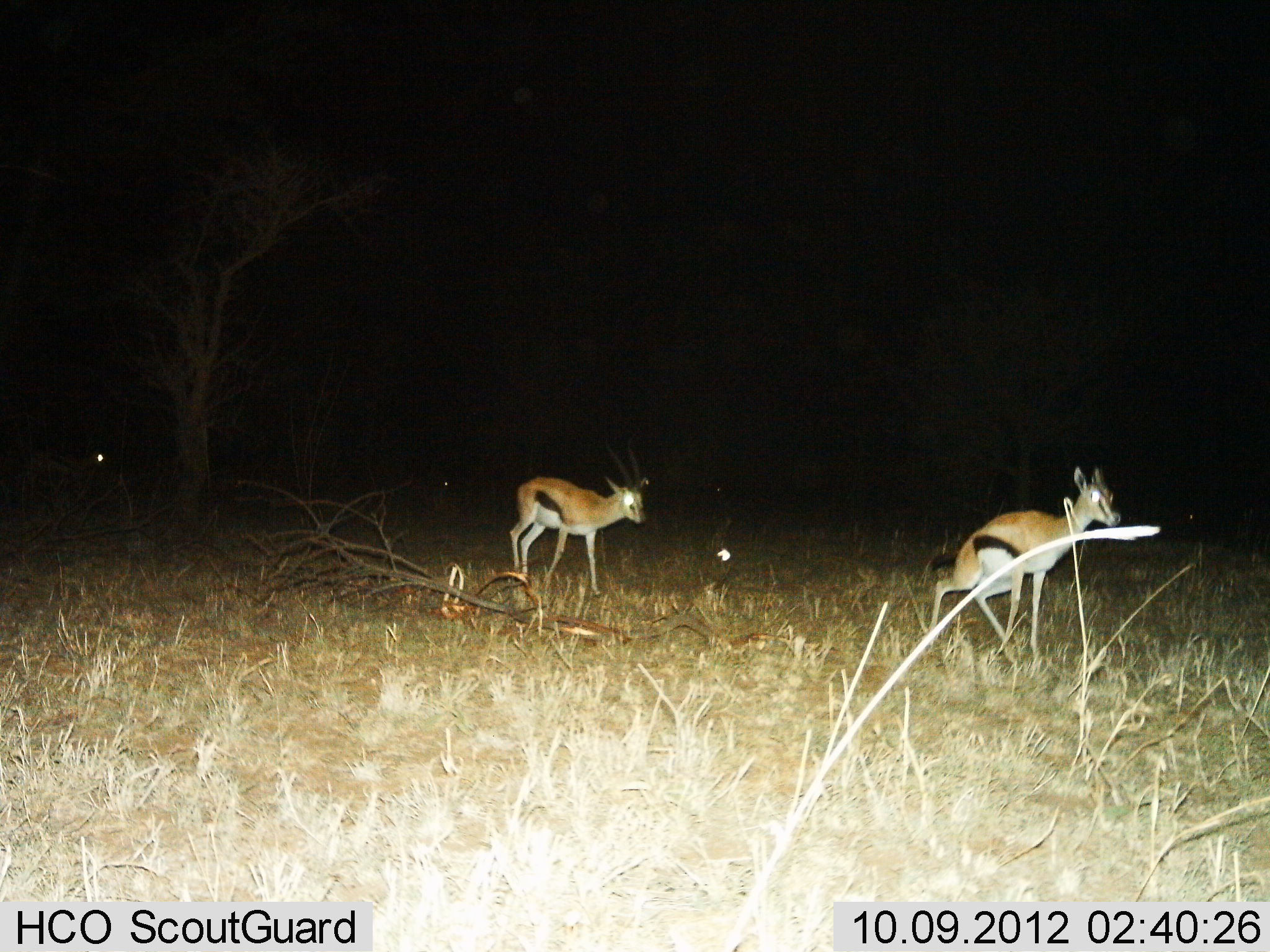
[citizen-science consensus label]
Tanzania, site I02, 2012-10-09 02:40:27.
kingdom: Animalia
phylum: Chordata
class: Mammalia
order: Artiodactyla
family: Bovidae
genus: Eudorcas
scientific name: Eudorcas thomsonii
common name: thomson's gazelle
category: gazellethomsons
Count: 2.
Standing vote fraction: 60%.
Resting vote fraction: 0%.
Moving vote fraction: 70%.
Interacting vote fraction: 10%.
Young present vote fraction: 0%.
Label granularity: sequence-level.